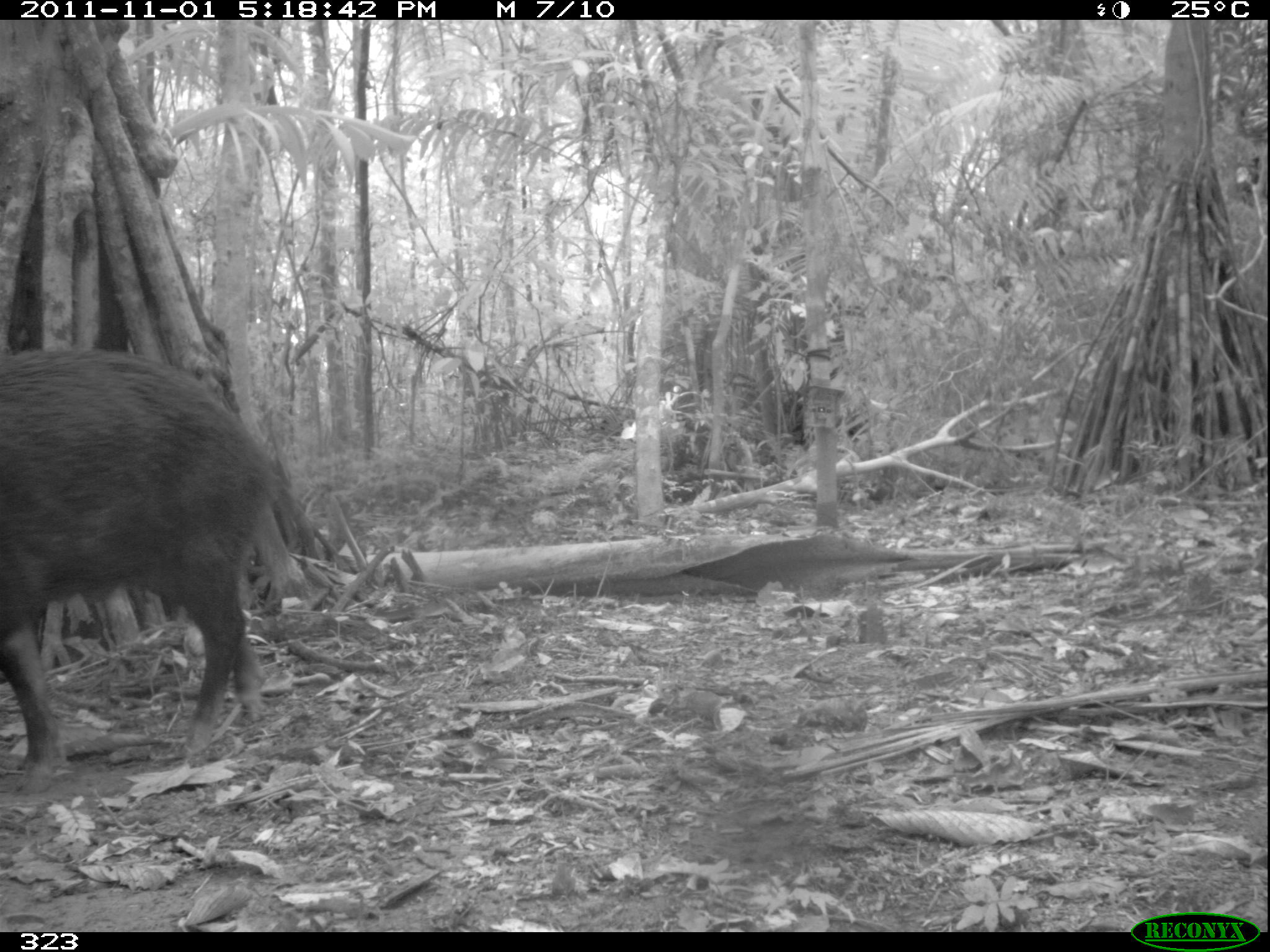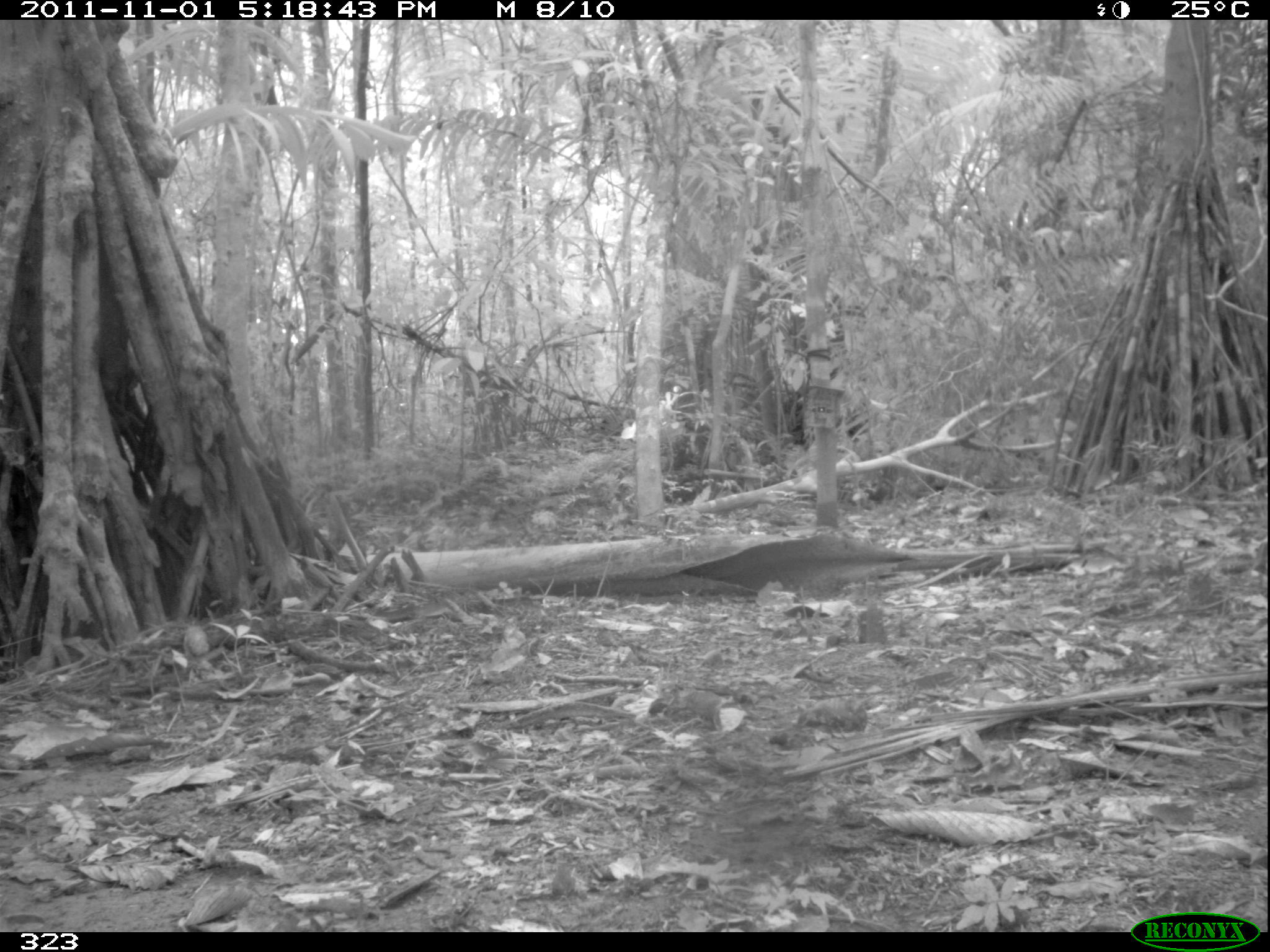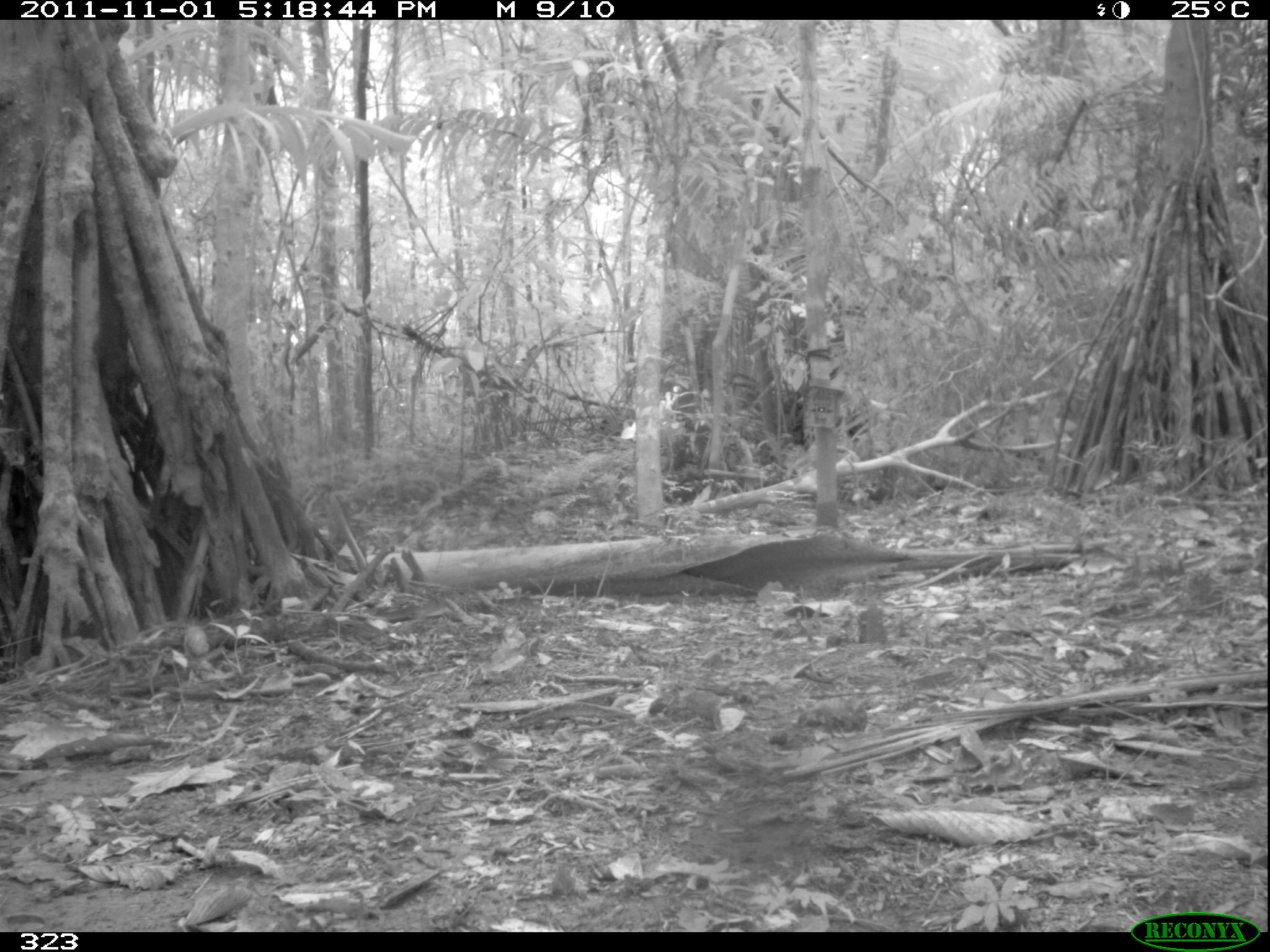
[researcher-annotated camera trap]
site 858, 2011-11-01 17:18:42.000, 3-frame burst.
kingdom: Animalia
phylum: Chordata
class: Mammalia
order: Artiodactyla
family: Tayassuidae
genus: Tayassu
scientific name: Tayassu pecari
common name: white-lipped peccary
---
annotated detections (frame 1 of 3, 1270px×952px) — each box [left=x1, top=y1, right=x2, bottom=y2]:
tayassu pecari: [left=0, top=347, right=282, bottom=787]